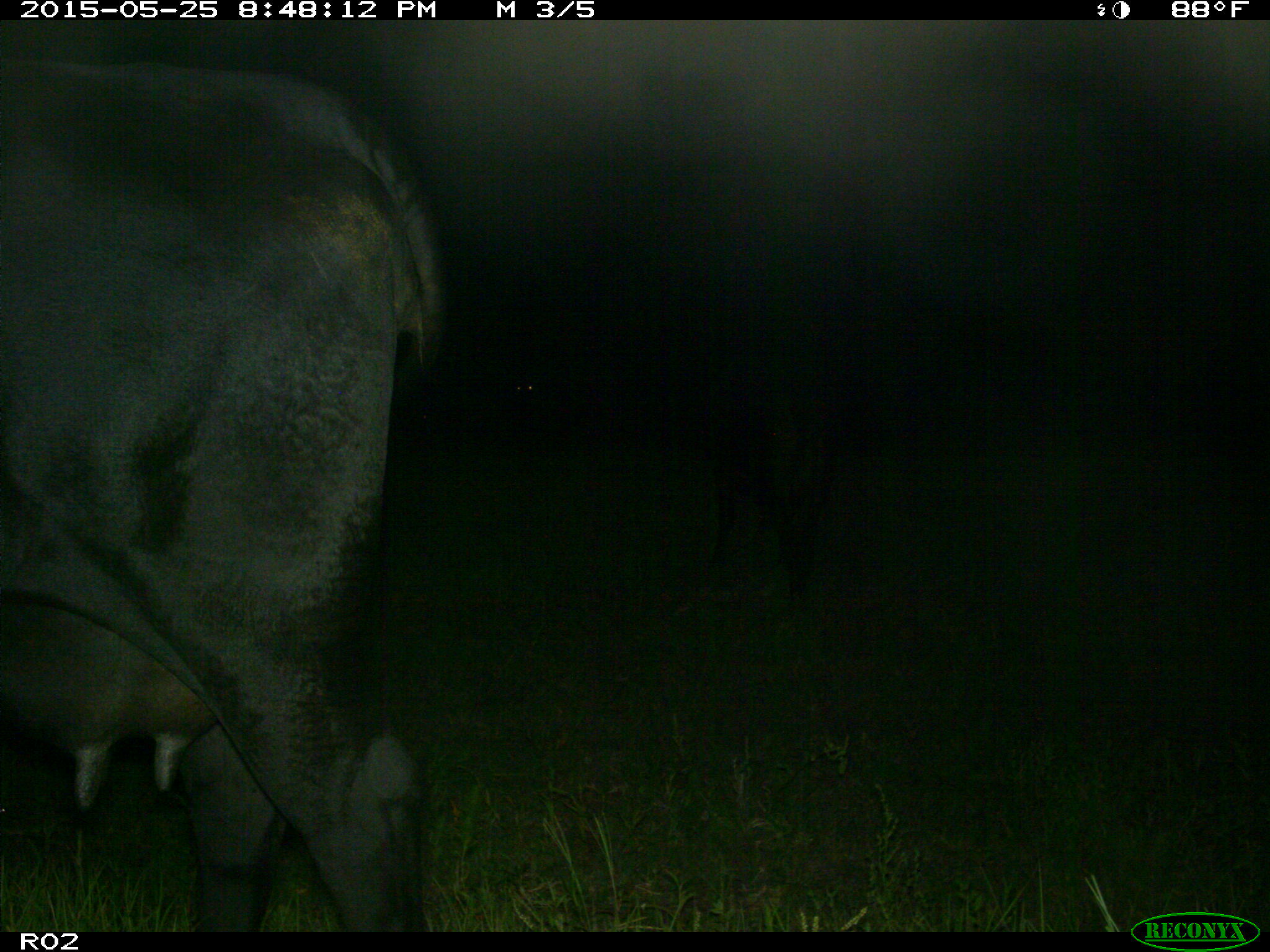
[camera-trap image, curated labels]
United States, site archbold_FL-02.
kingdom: Animalia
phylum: Chordata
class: Mammalia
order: Artiodactyla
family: Bovidae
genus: Bos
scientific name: Bos taurus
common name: domestic cow